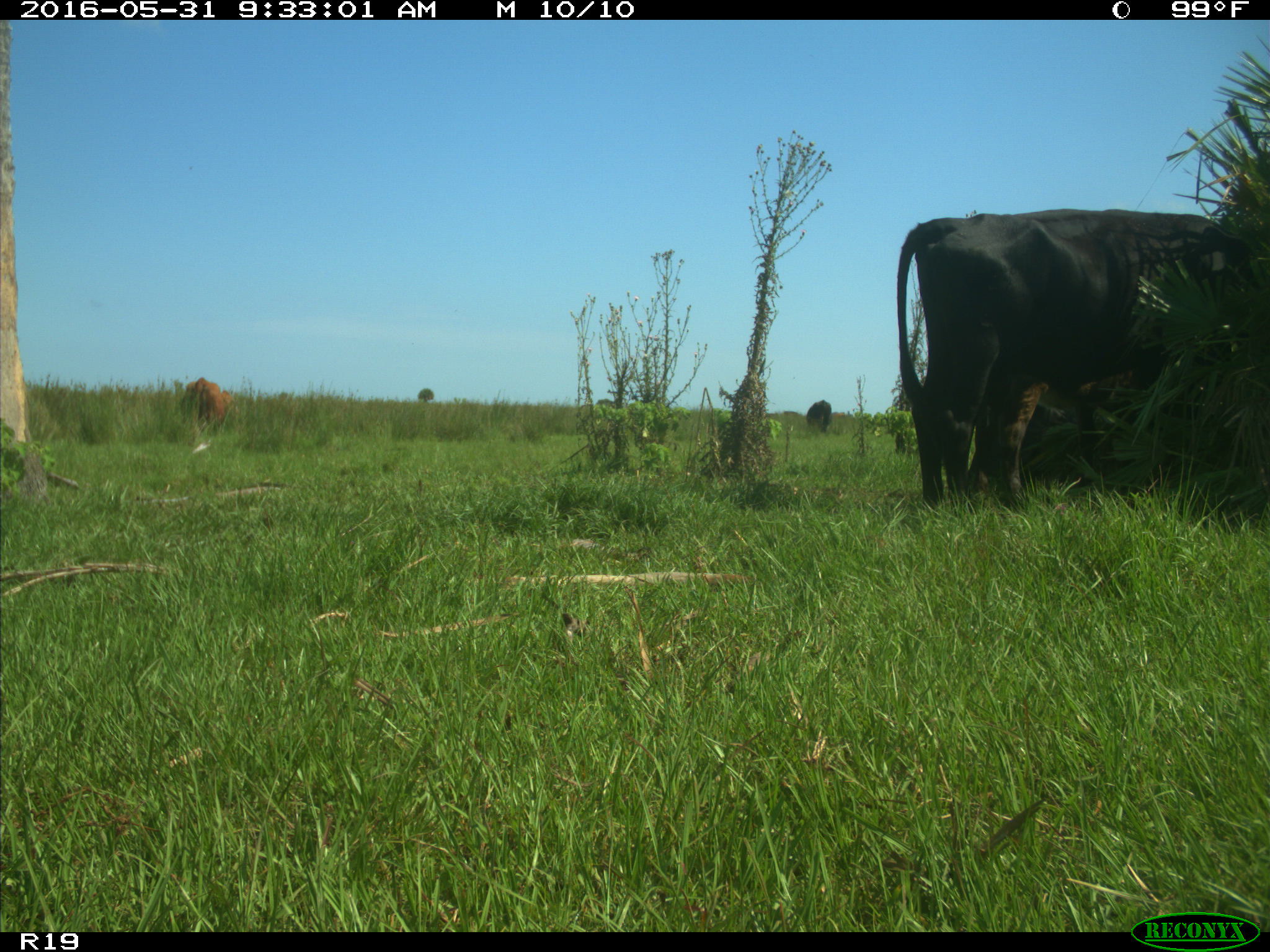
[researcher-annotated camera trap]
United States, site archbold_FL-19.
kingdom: Animalia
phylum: Chordata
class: Mammalia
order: Artiodactyla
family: Bovidae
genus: Bos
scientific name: Bos taurus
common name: domestic cow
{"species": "Bos taurus (domestic cow)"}